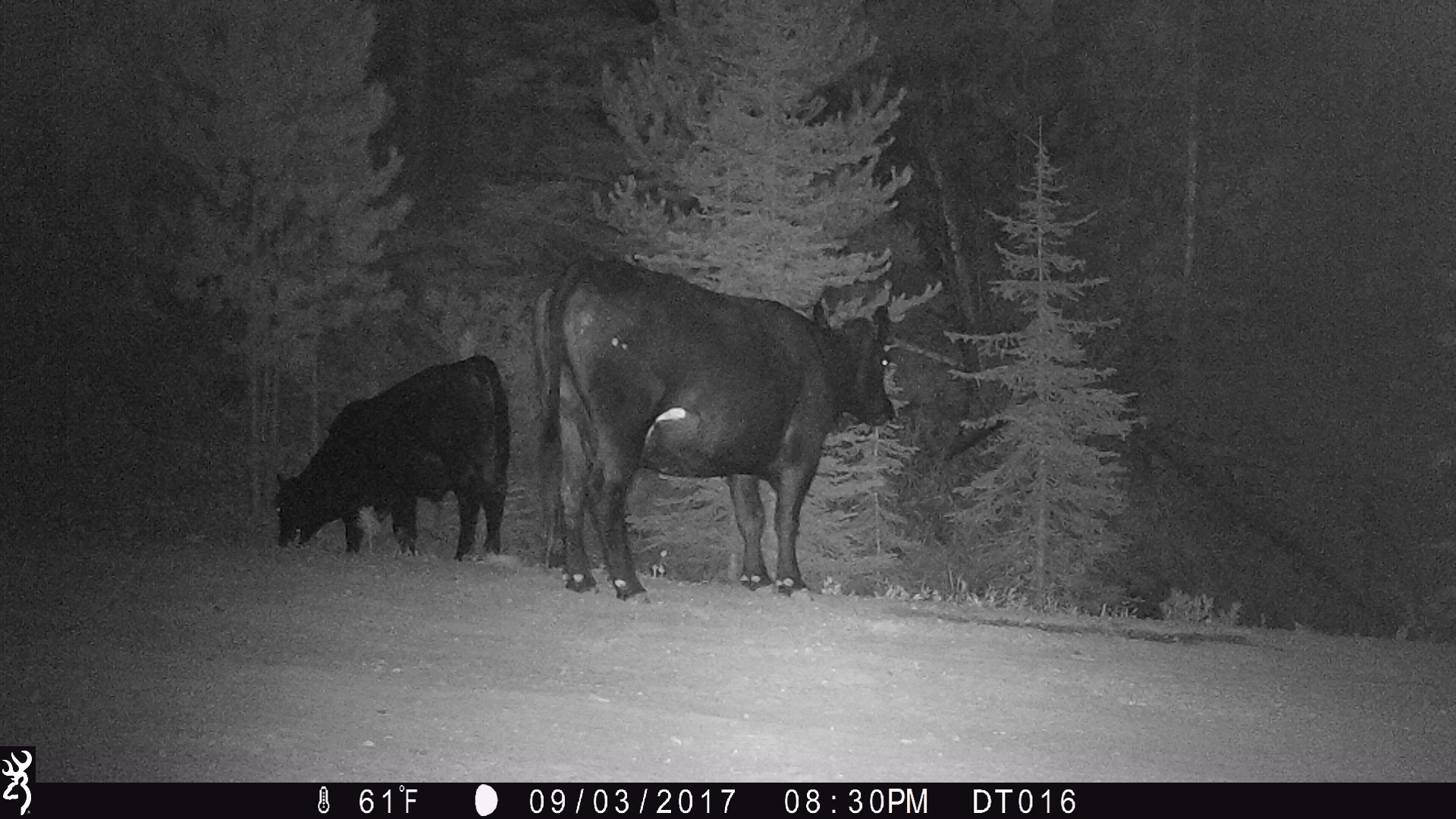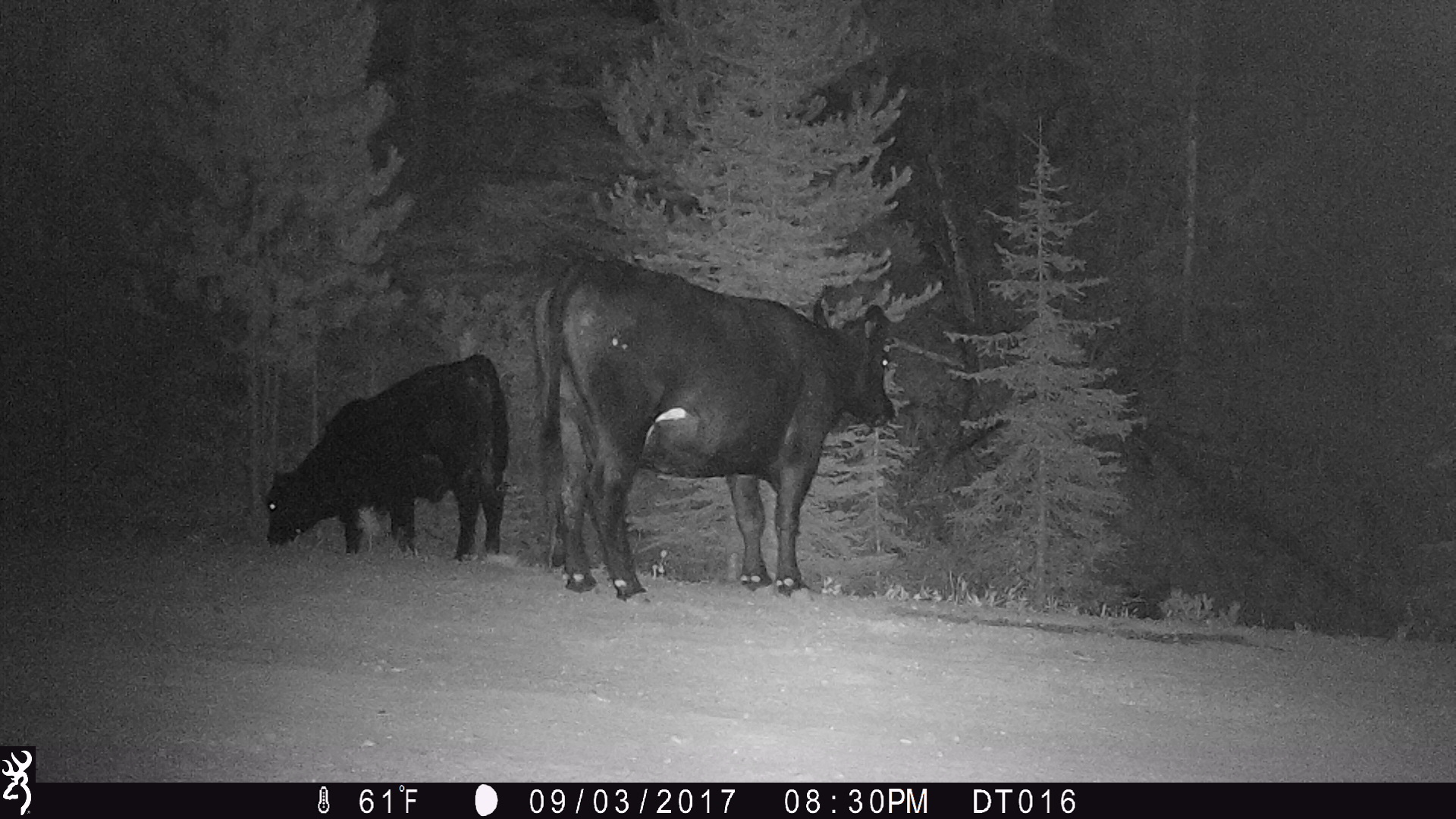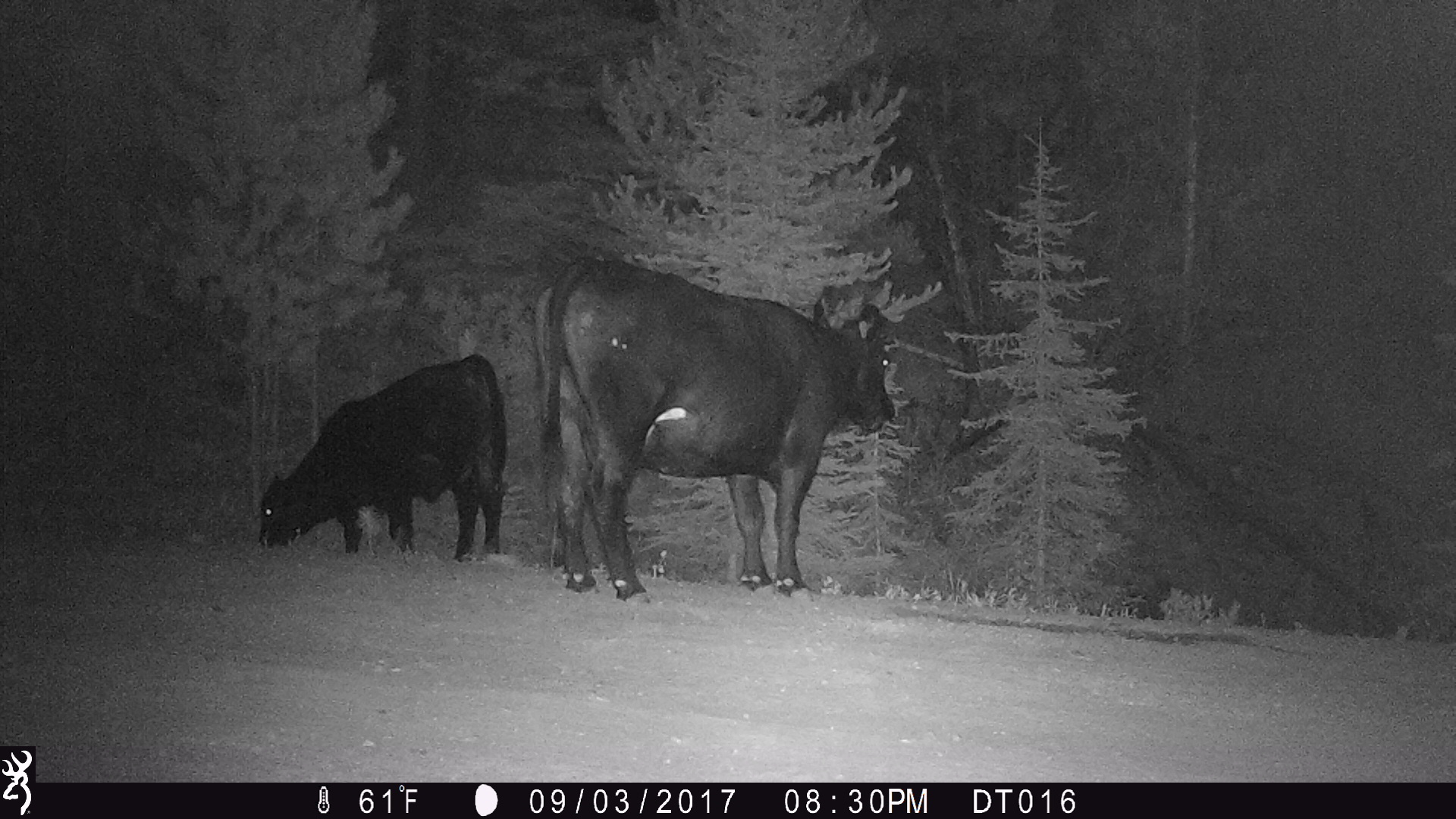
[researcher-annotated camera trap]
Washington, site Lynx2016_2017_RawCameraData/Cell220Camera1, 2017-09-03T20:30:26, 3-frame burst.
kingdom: Animalia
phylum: Chordata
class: Mammalia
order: Artiodactyla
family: Bovidae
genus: Bos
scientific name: Bos taurus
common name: domestic cattle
Domestic cattle (Bos taurus). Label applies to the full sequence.